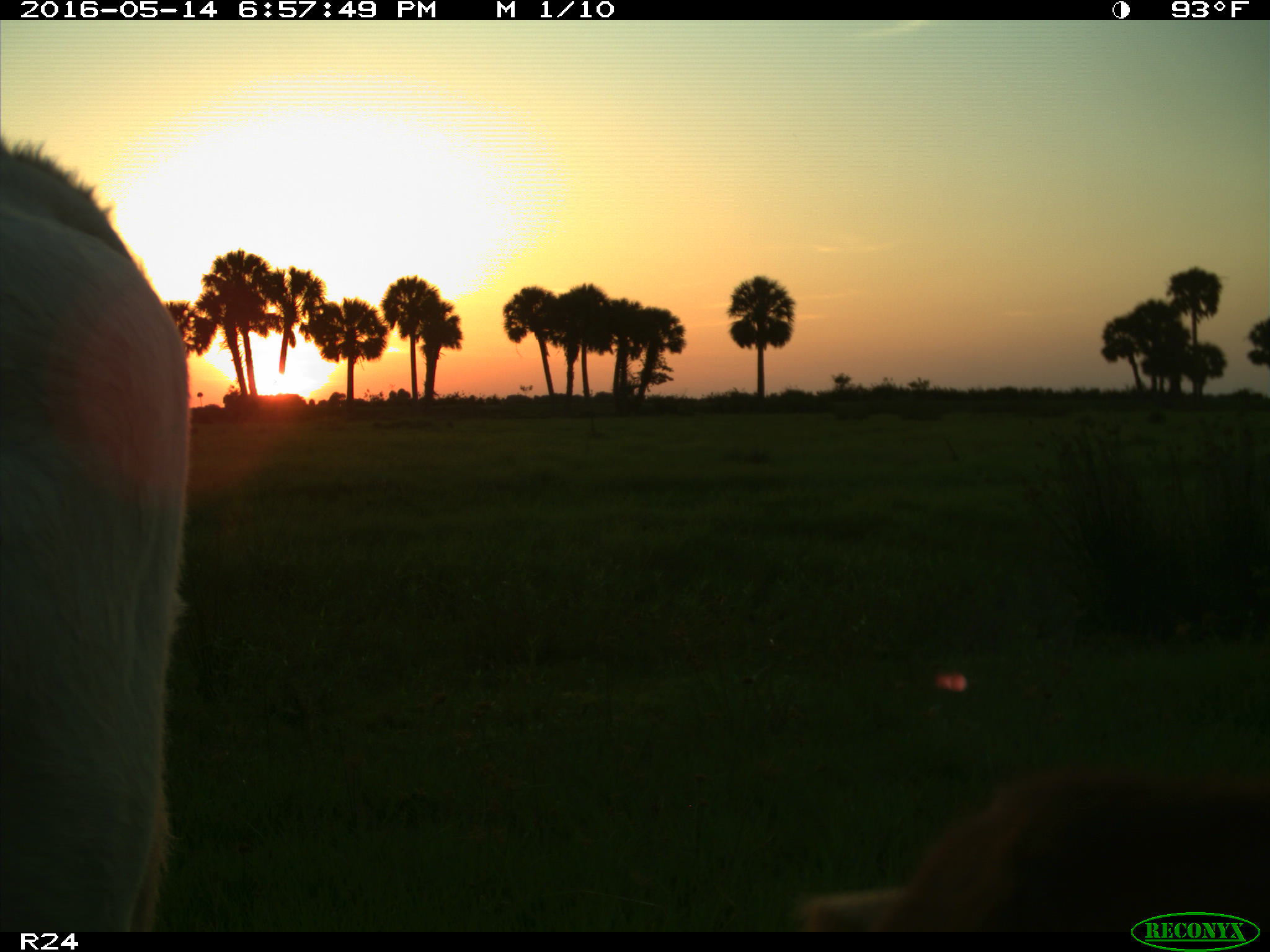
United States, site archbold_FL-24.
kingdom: Animalia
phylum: Chordata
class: Mammalia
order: Artiodactyla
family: Bovidae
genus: Bos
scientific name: Bos taurus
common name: domestic cow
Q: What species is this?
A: Bos taurus (domestic cow).